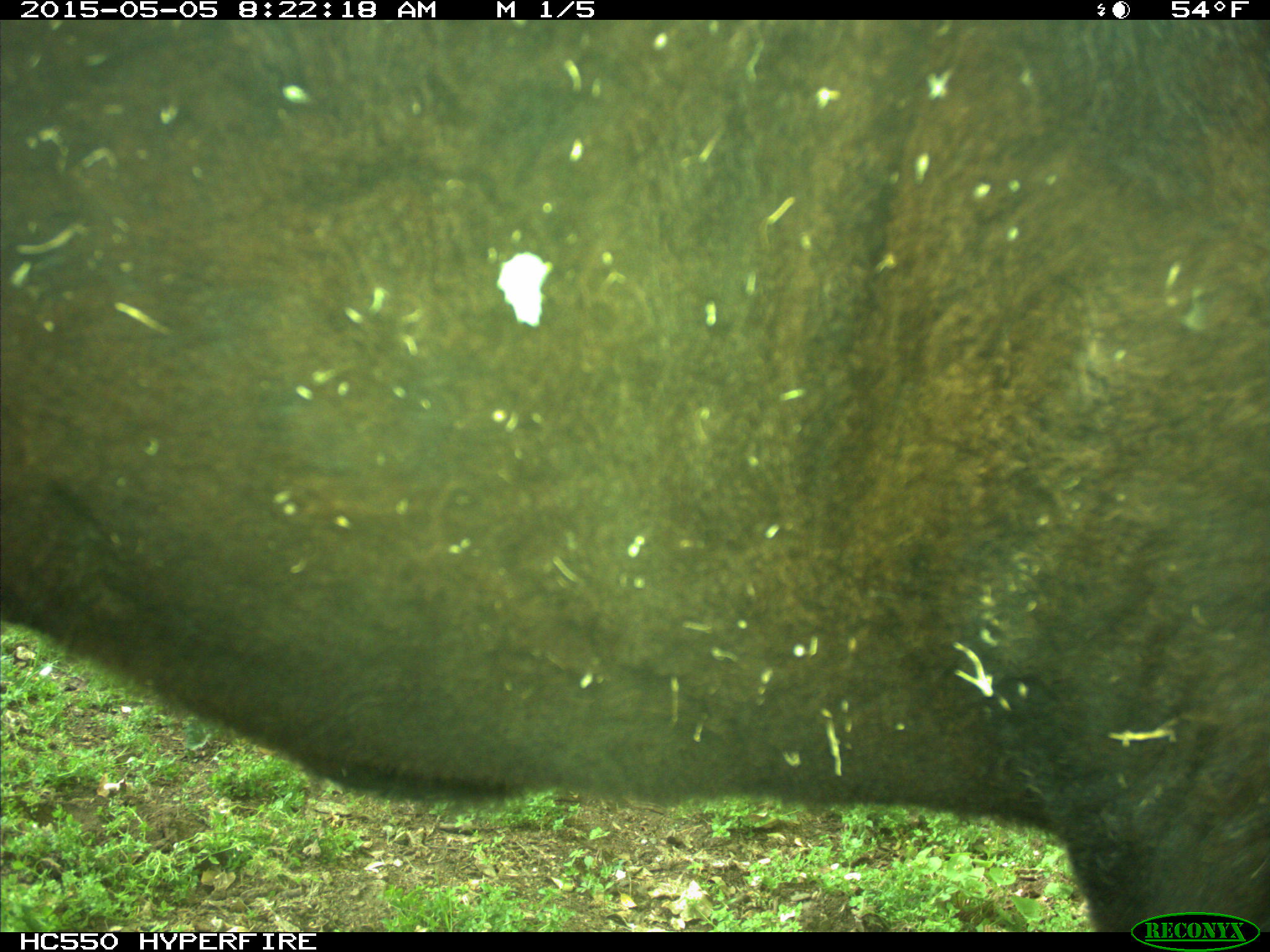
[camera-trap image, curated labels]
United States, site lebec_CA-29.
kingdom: Animalia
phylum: Chordata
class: Mammalia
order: Artiodactyla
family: Bovidae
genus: Bos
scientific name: Bos taurus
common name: domestic cow